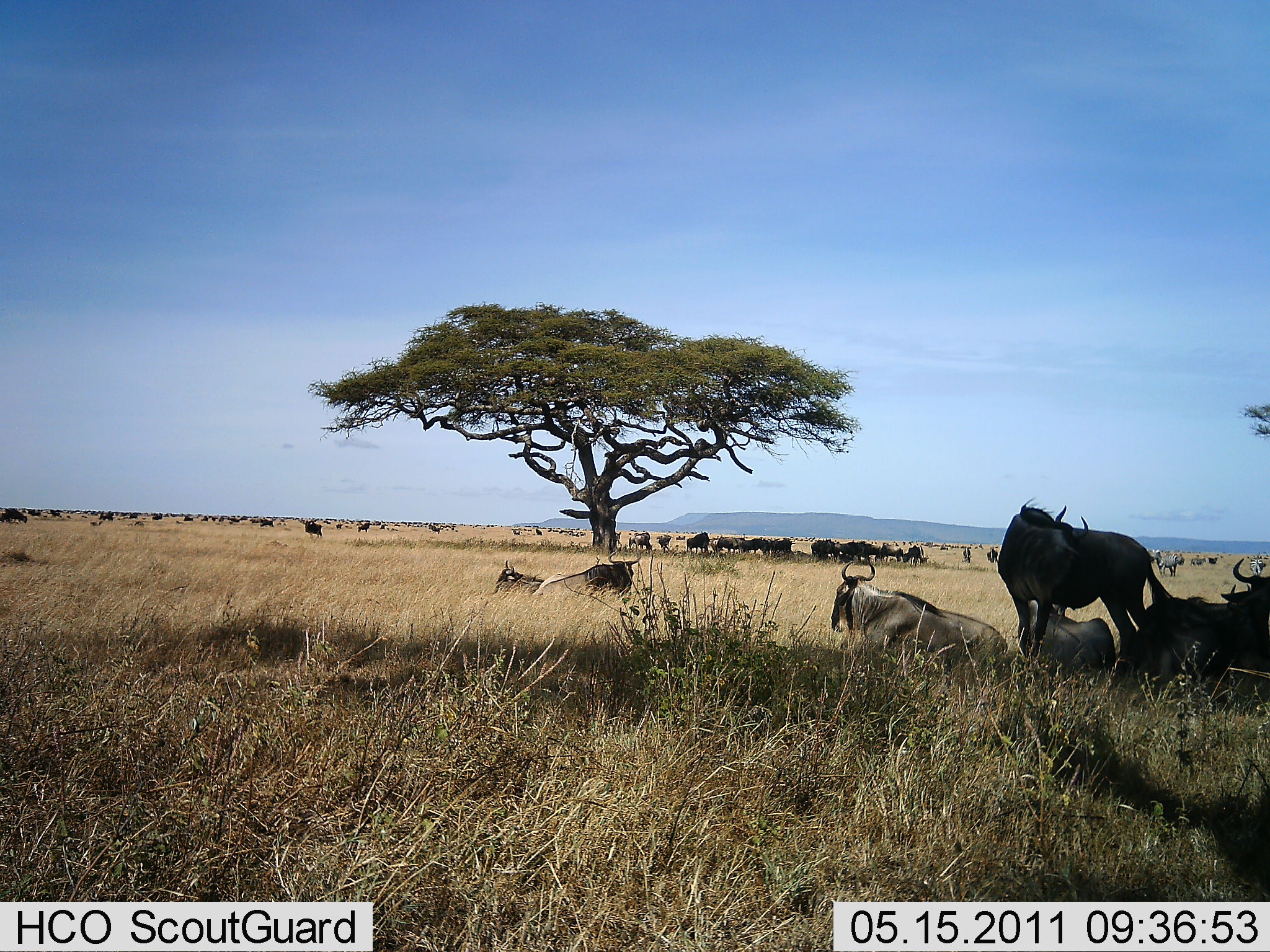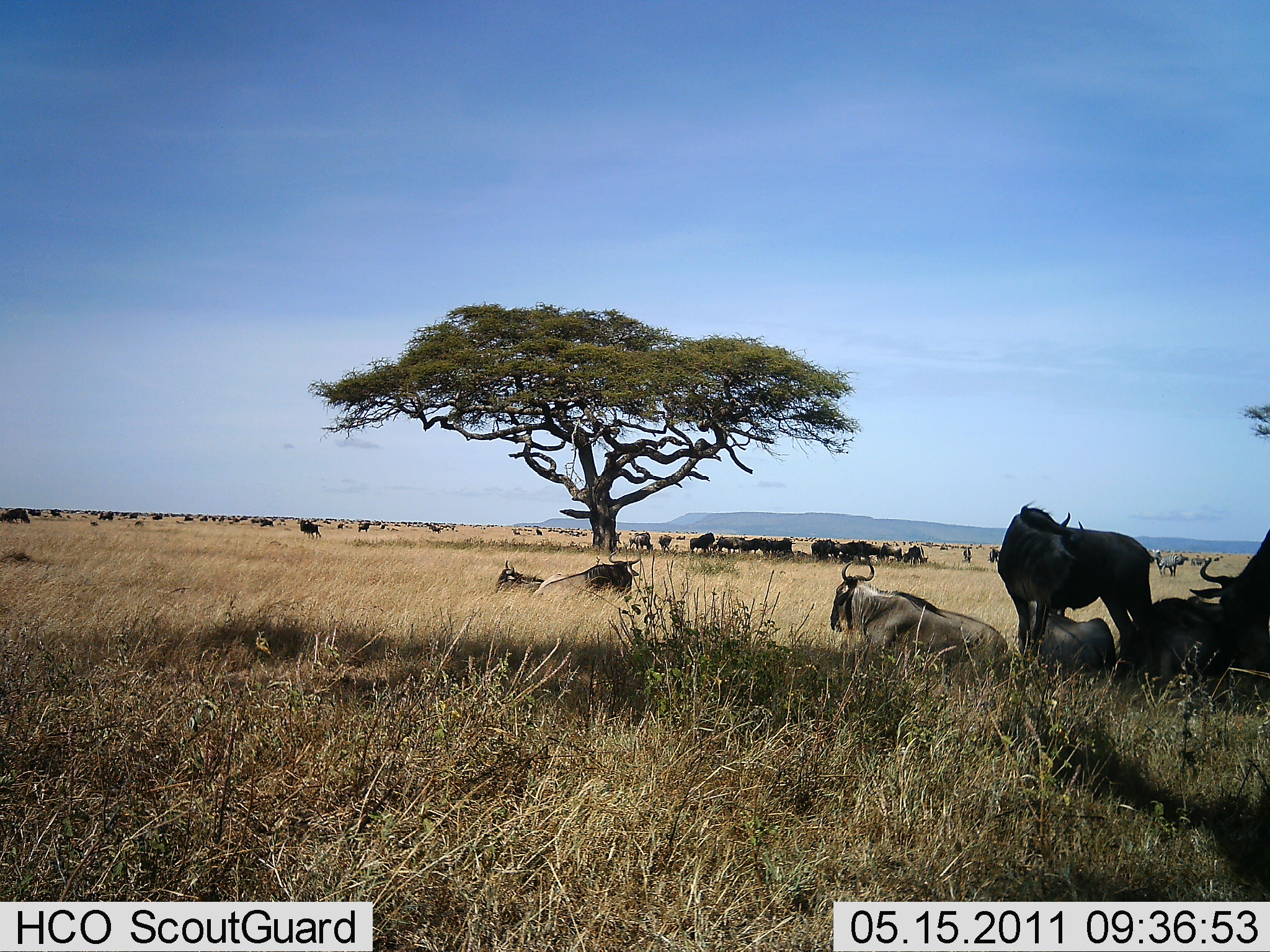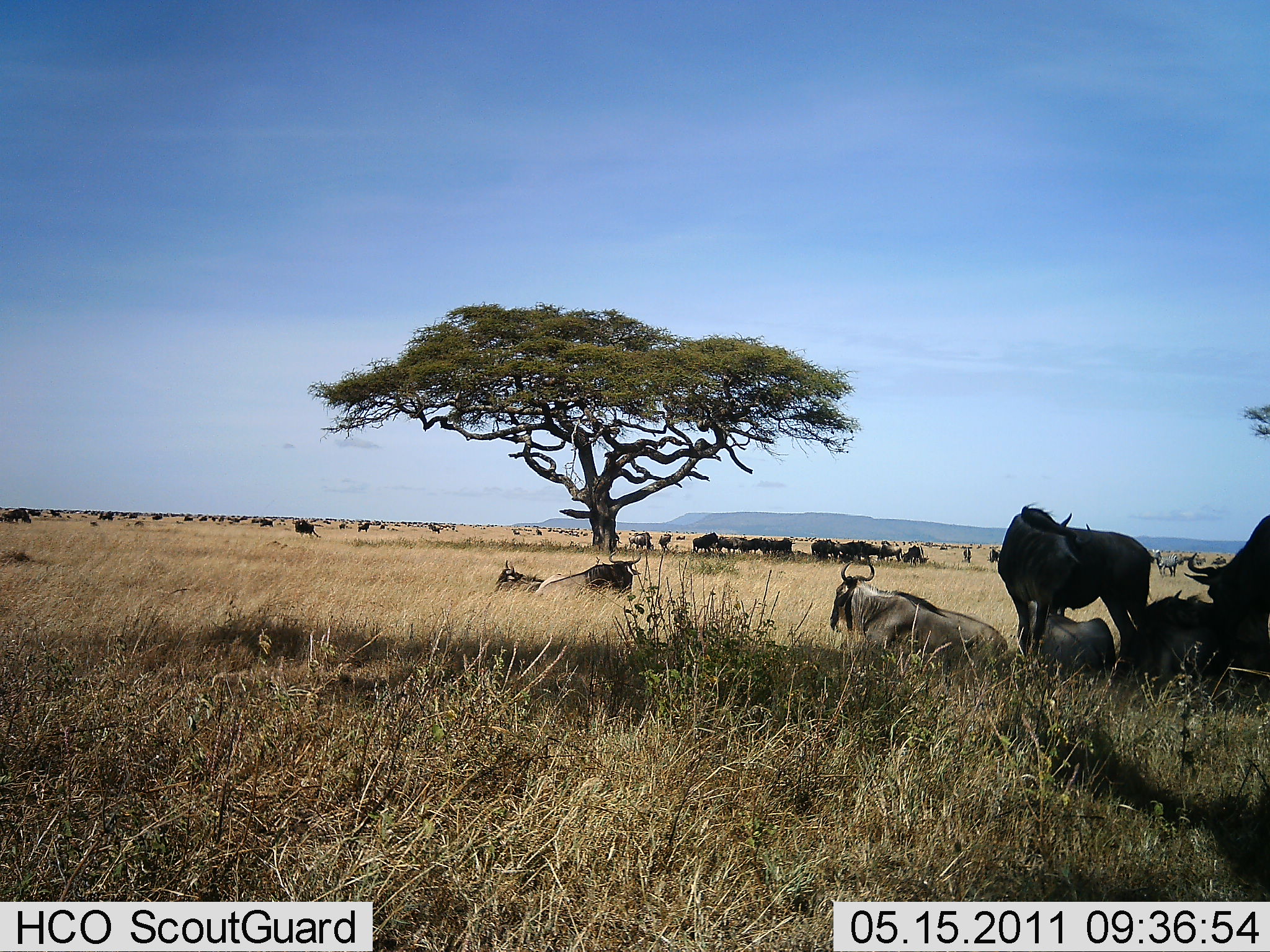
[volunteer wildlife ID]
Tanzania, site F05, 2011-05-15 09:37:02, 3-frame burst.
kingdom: Animalia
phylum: Chordata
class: Mammalia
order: Artiodactyla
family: Bovidae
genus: Connochaetes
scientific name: Connochaetes taurinus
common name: blue wildebeest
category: wildebeest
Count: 51+.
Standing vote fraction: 90%.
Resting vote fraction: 100%.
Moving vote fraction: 50%.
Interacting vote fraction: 30%.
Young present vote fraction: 0%.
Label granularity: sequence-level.